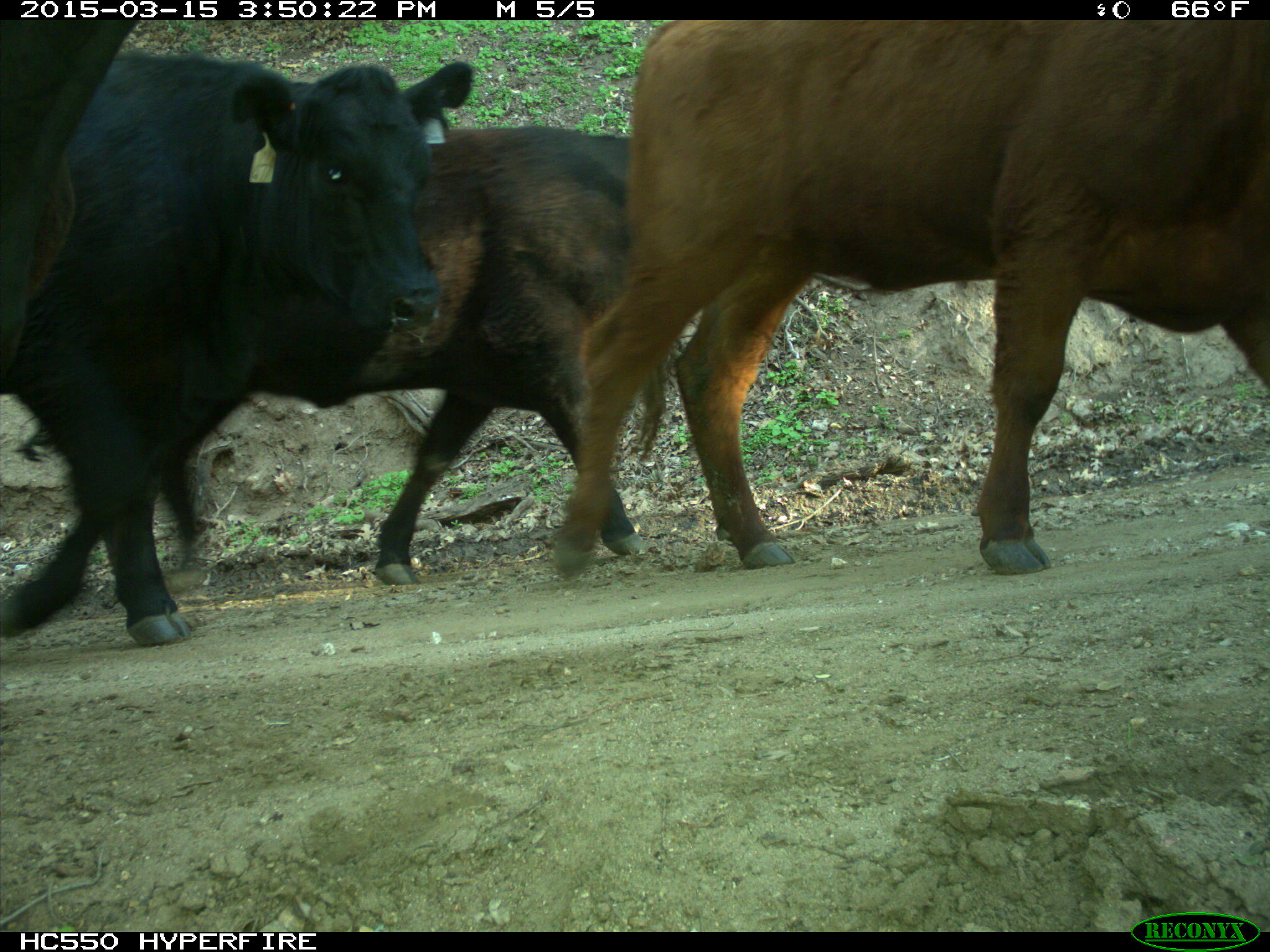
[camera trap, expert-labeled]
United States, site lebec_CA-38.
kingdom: Animalia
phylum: Chordata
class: Mammalia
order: Artiodactyla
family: Bovidae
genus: Bos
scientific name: Bos taurus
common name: domestic cow